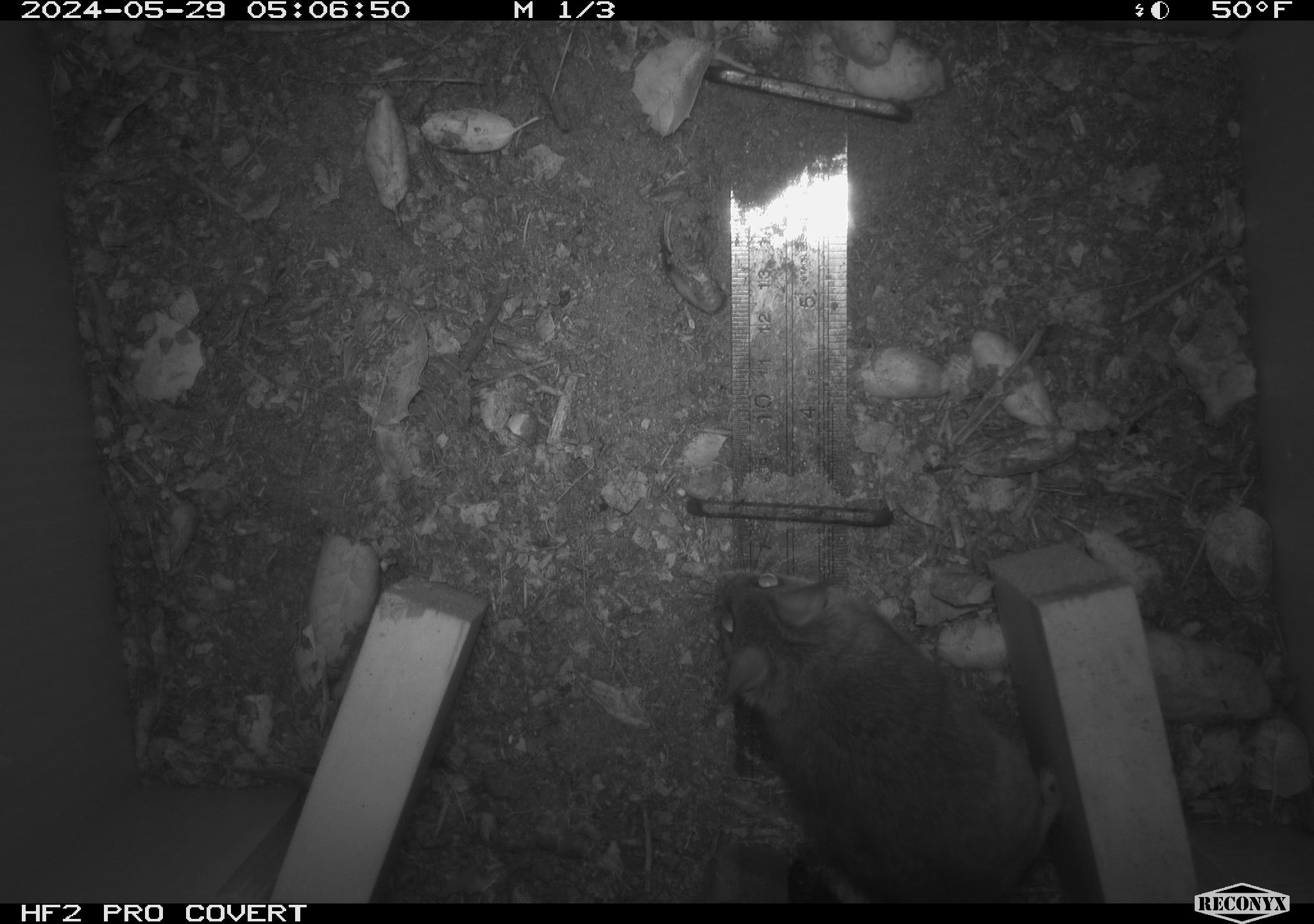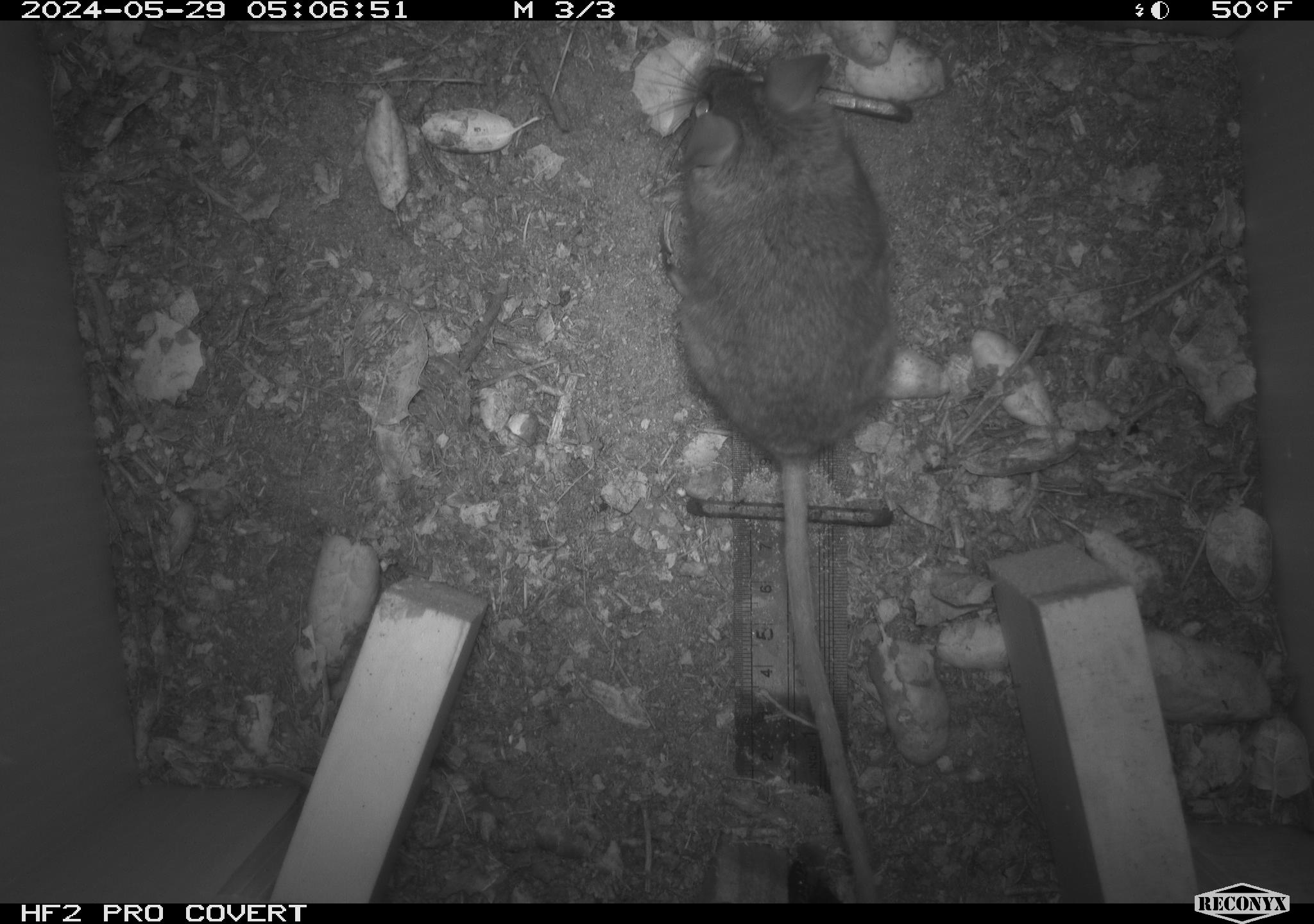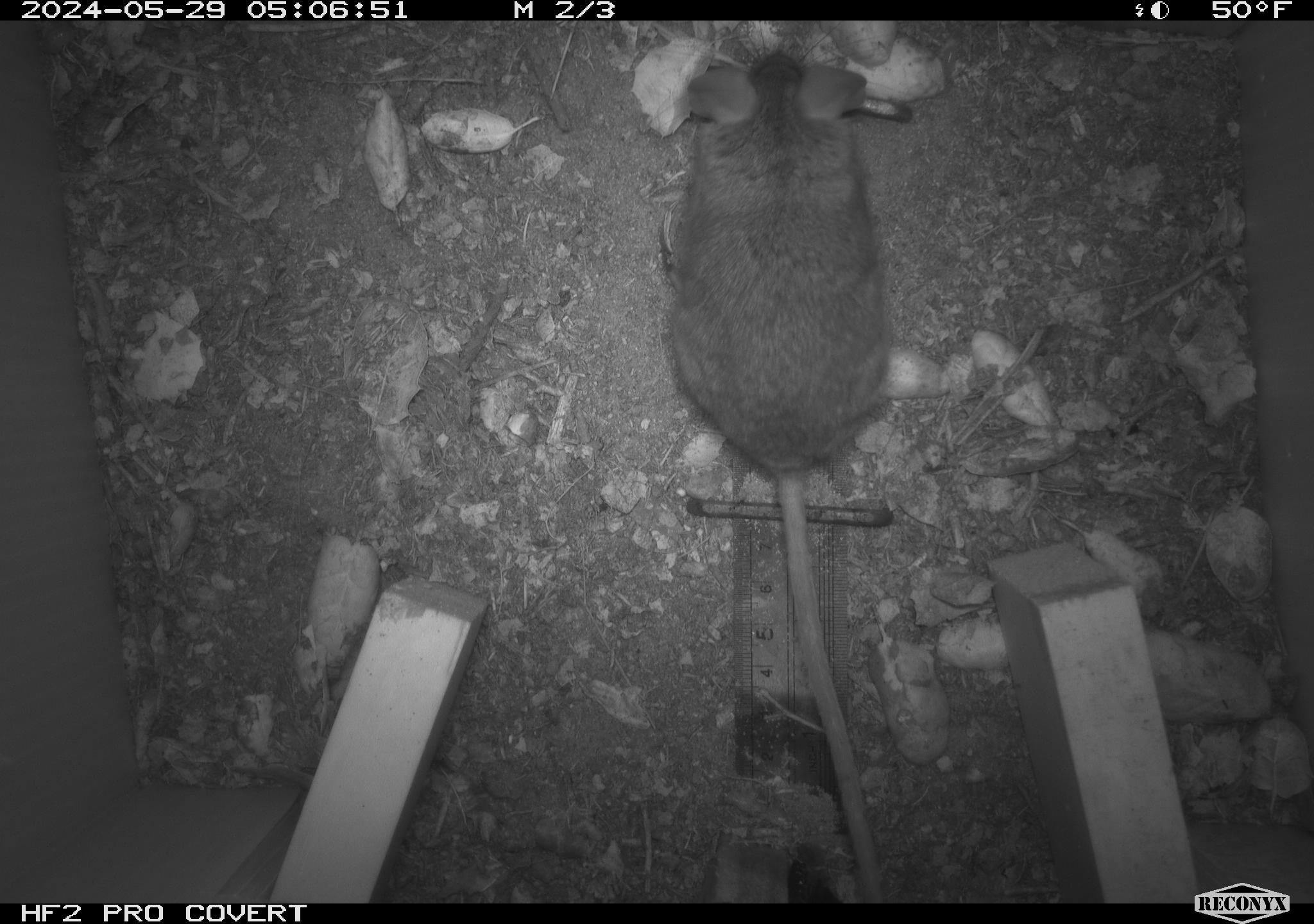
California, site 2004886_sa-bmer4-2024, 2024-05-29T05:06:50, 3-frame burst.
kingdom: Animalia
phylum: Chordata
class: Mammalia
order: Rodentia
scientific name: Rodentia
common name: mouse species